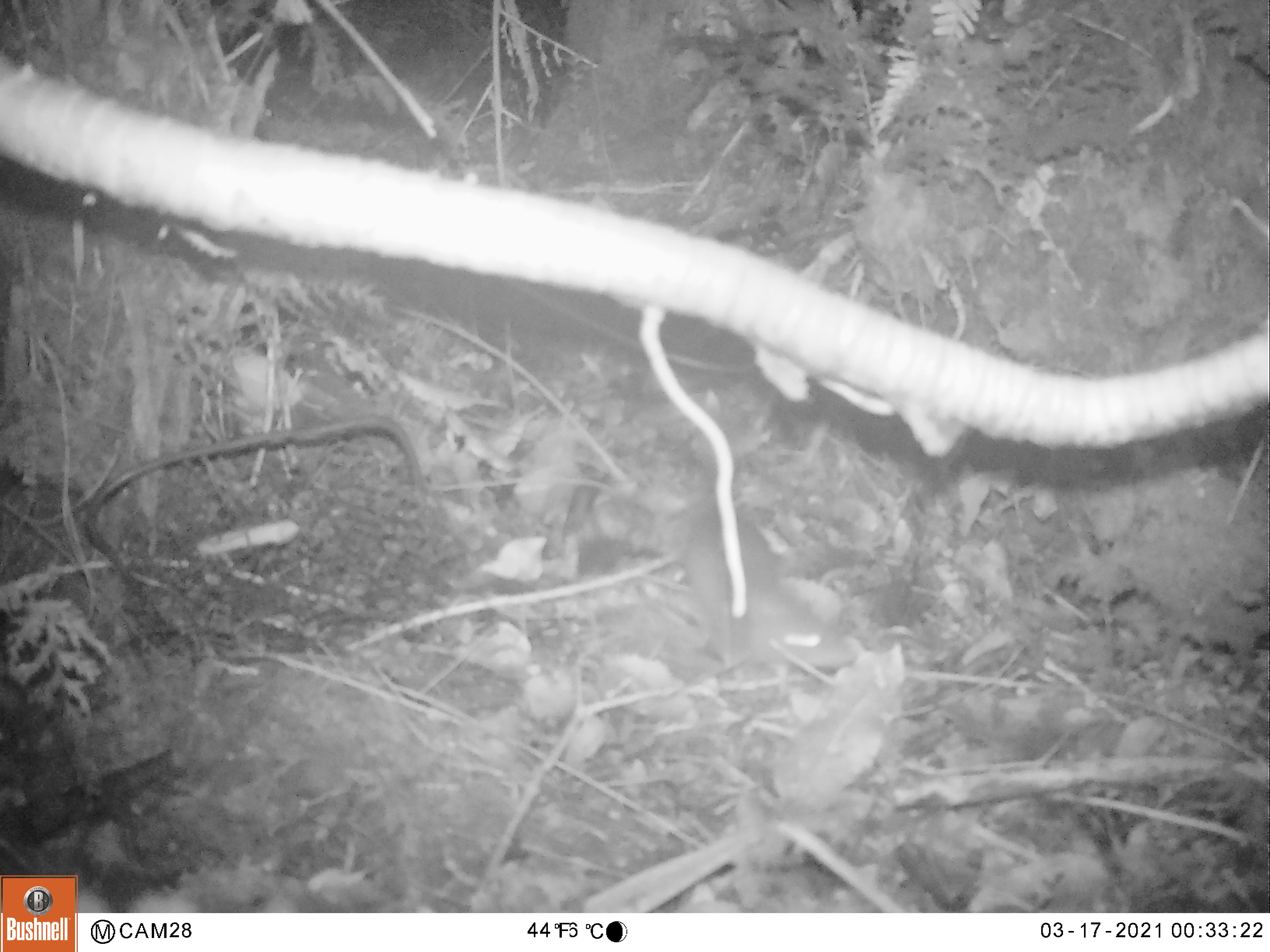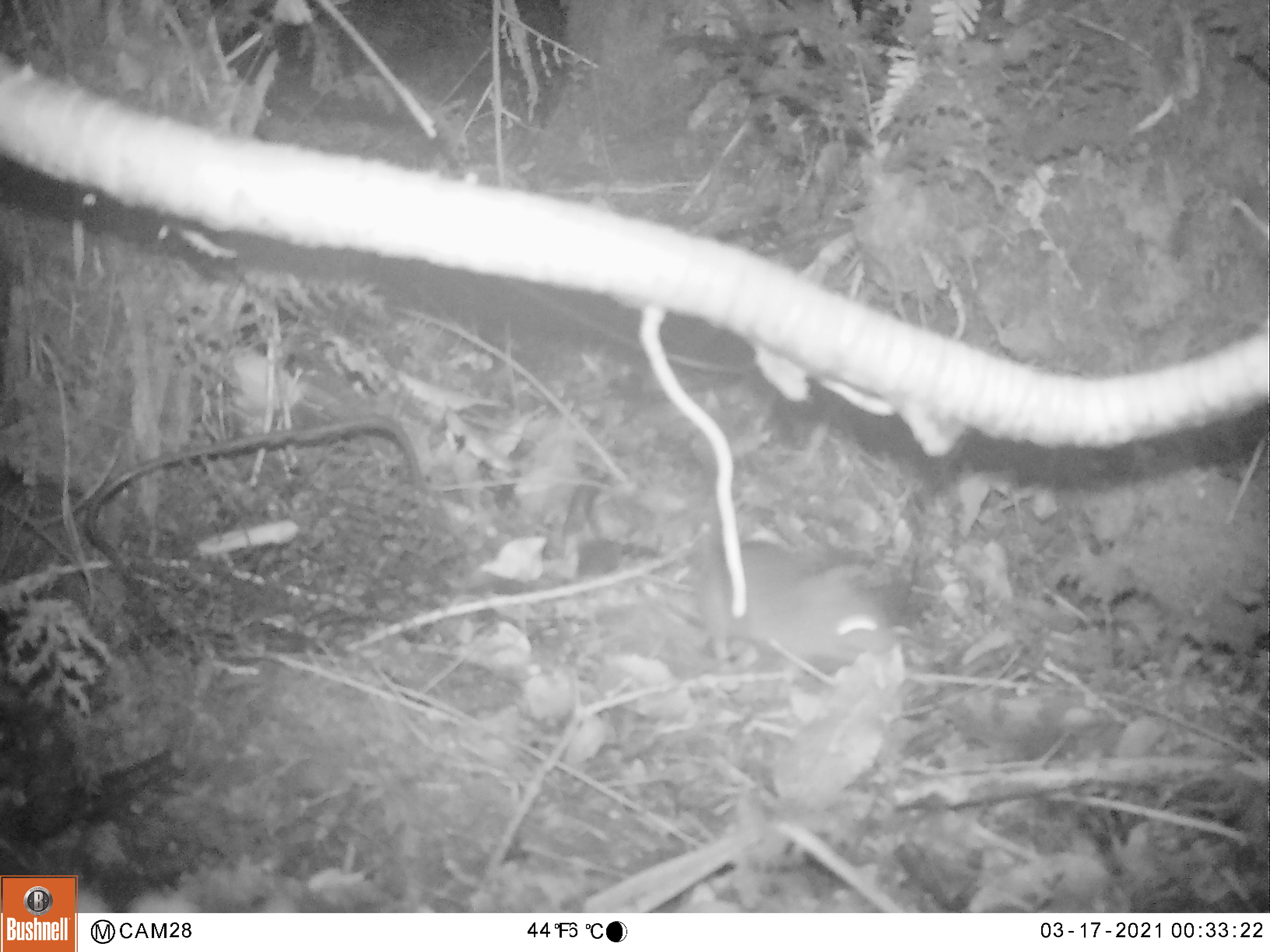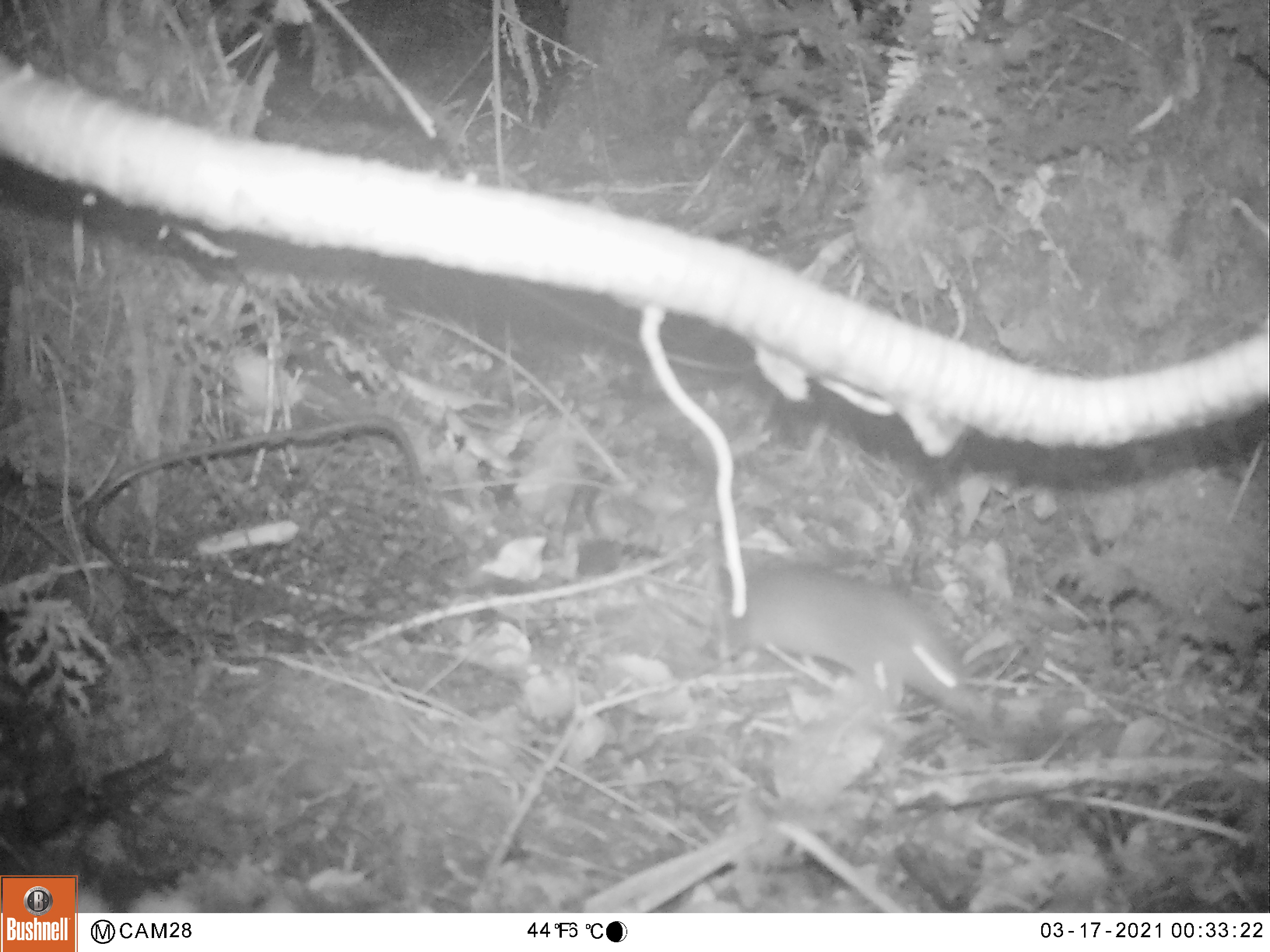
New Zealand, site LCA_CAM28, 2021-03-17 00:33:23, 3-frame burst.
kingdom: Animalia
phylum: Chordata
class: Mammalia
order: Rodentia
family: Muridae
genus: Rattus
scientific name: Rattus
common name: rat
Rat (Rattus).